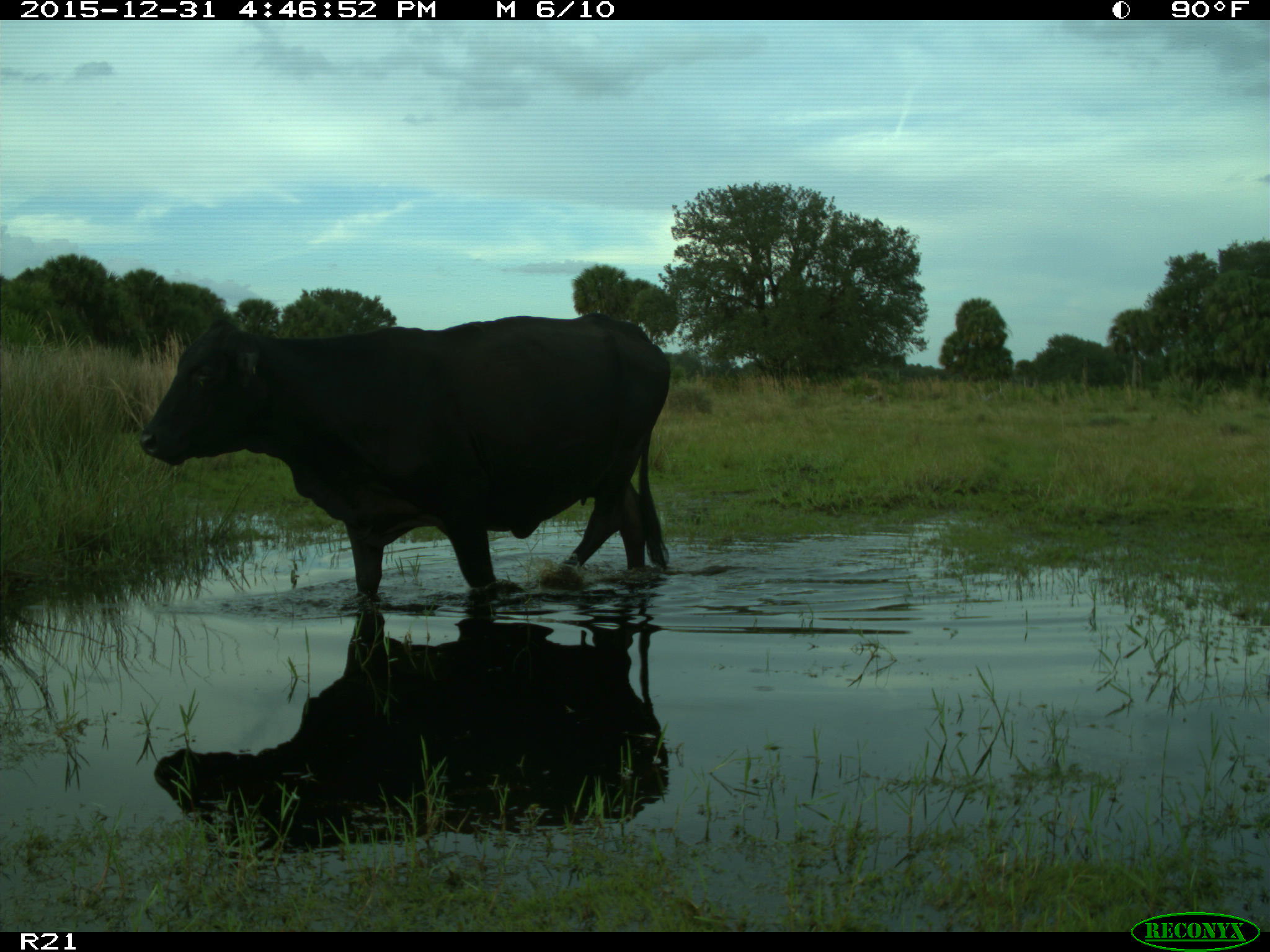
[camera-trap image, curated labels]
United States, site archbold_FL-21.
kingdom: Animalia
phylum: Chordata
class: Mammalia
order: Artiodactyla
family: Bovidae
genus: Bos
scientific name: Bos taurus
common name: domestic cow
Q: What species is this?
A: Bos taurus (domestic cow).